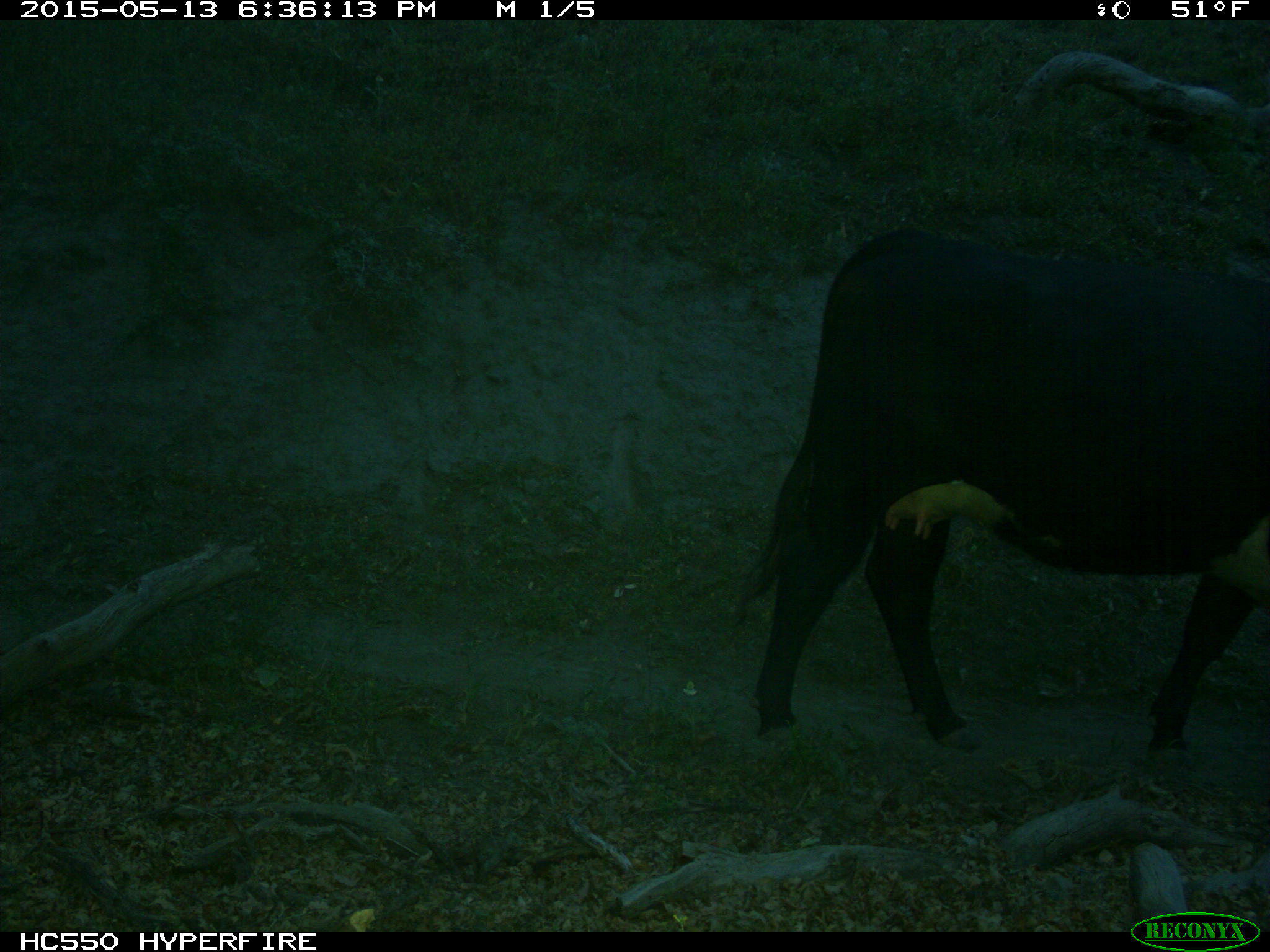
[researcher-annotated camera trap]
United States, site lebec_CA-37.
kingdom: Animalia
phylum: Chordata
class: Mammalia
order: Artiodactyla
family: Bovidae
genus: Bos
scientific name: Bos taurus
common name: domestic cow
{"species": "Bos taurus (domestic cow)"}